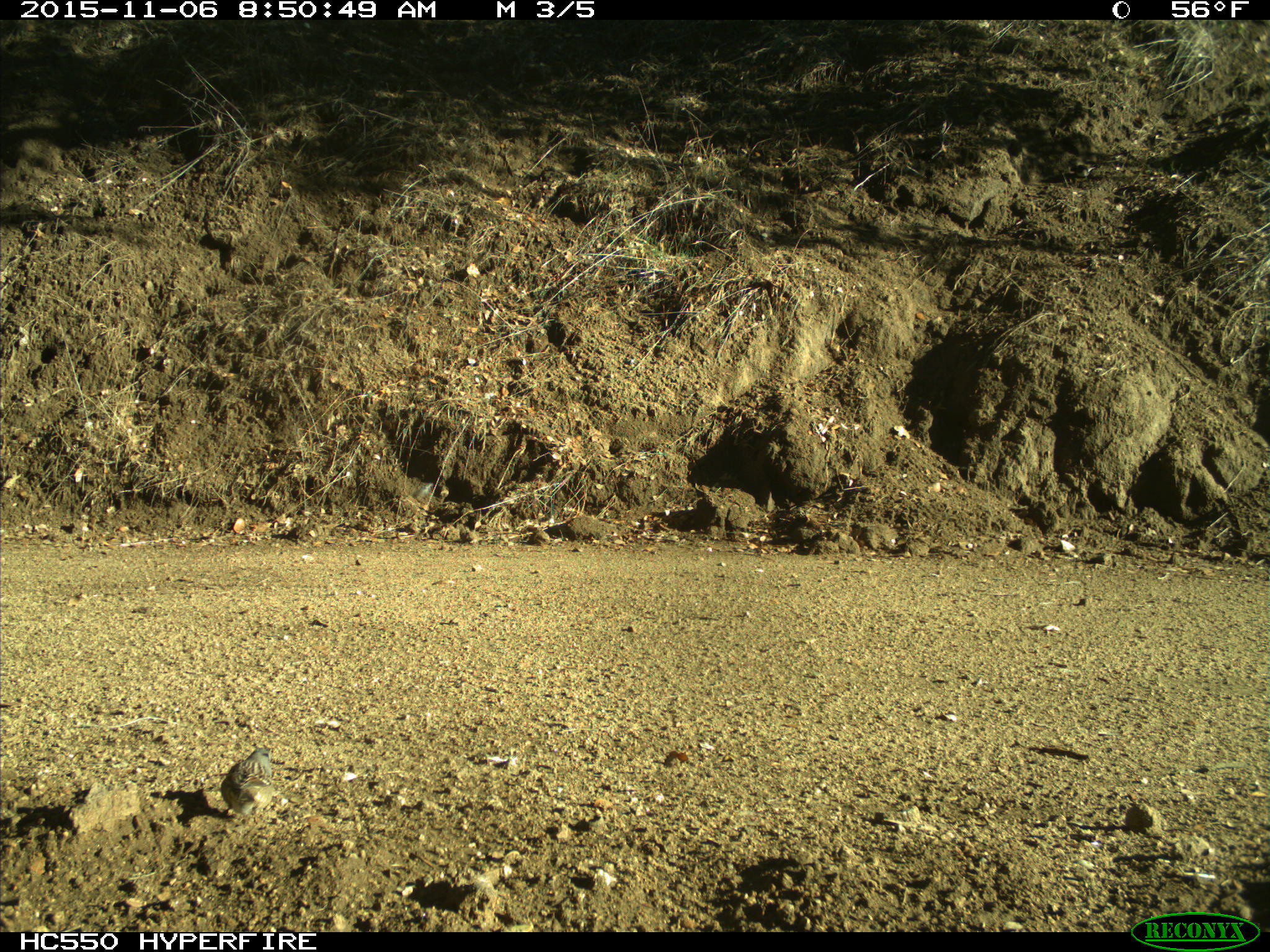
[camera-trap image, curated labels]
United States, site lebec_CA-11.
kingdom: Animalia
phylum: Chordata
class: Aves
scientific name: Aves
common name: birds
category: unidentified bird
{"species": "unidentified bird (birds) (Aves)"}